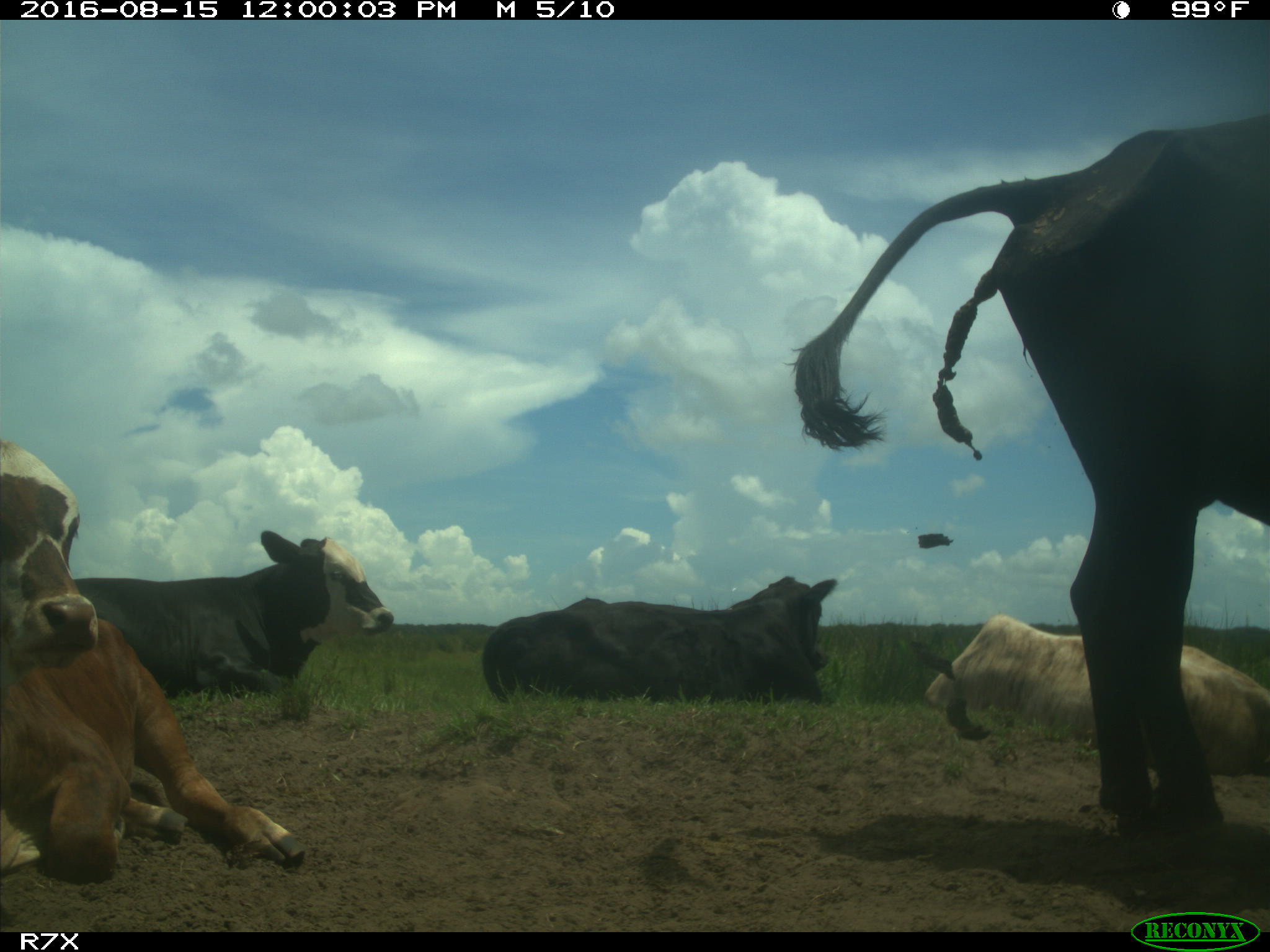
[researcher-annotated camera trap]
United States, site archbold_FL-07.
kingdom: Animalia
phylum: Chordata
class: Mammalia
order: Artiodactyla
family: Bovidae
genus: Bos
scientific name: Bos taurus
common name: domestic cow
Bos taurus (domestic cow).